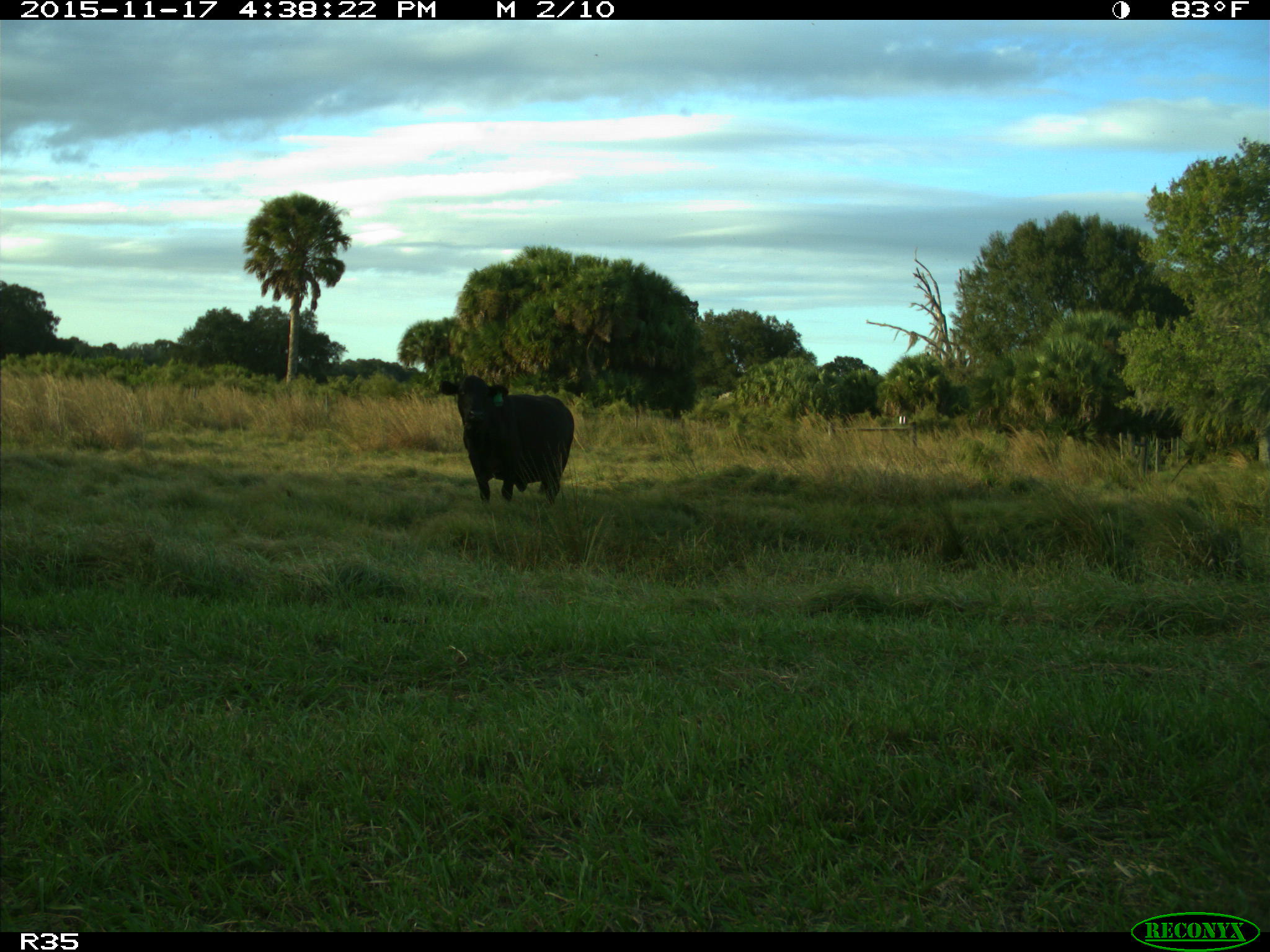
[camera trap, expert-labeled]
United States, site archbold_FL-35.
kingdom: Animalia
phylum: Chordata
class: Mammalia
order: Artiodactyla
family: Bovidae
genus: Bos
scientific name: Bos taurus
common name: domestic cow